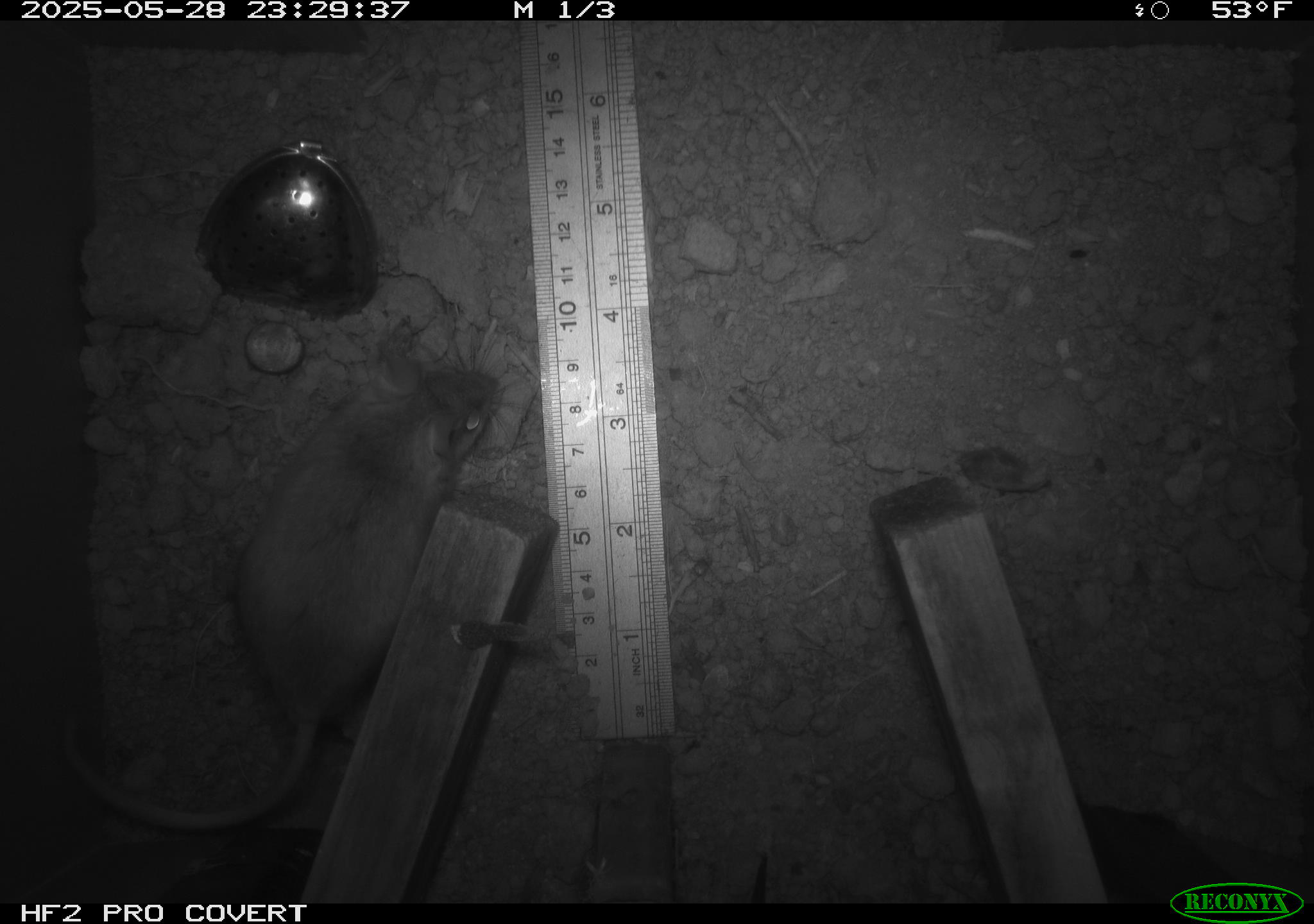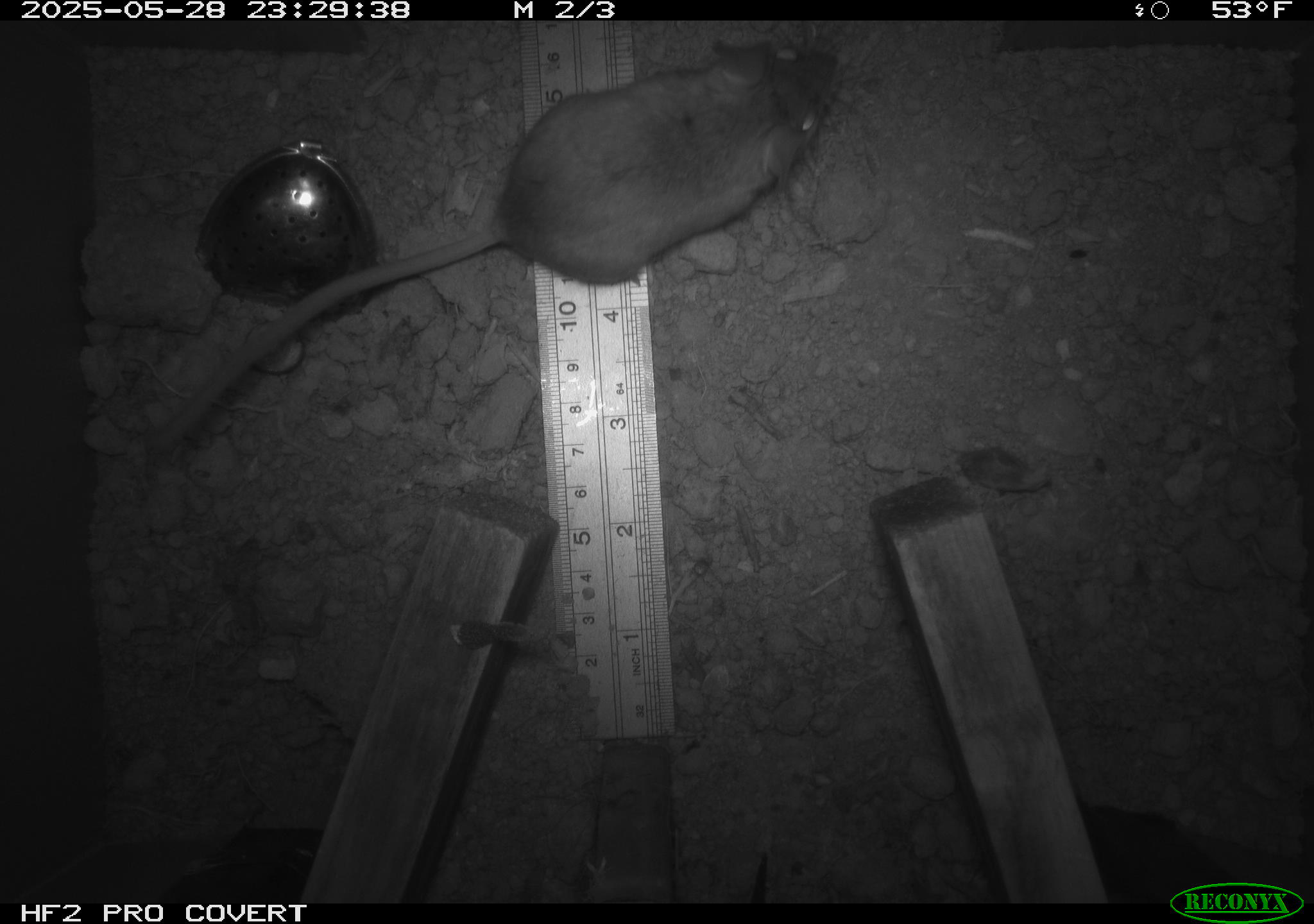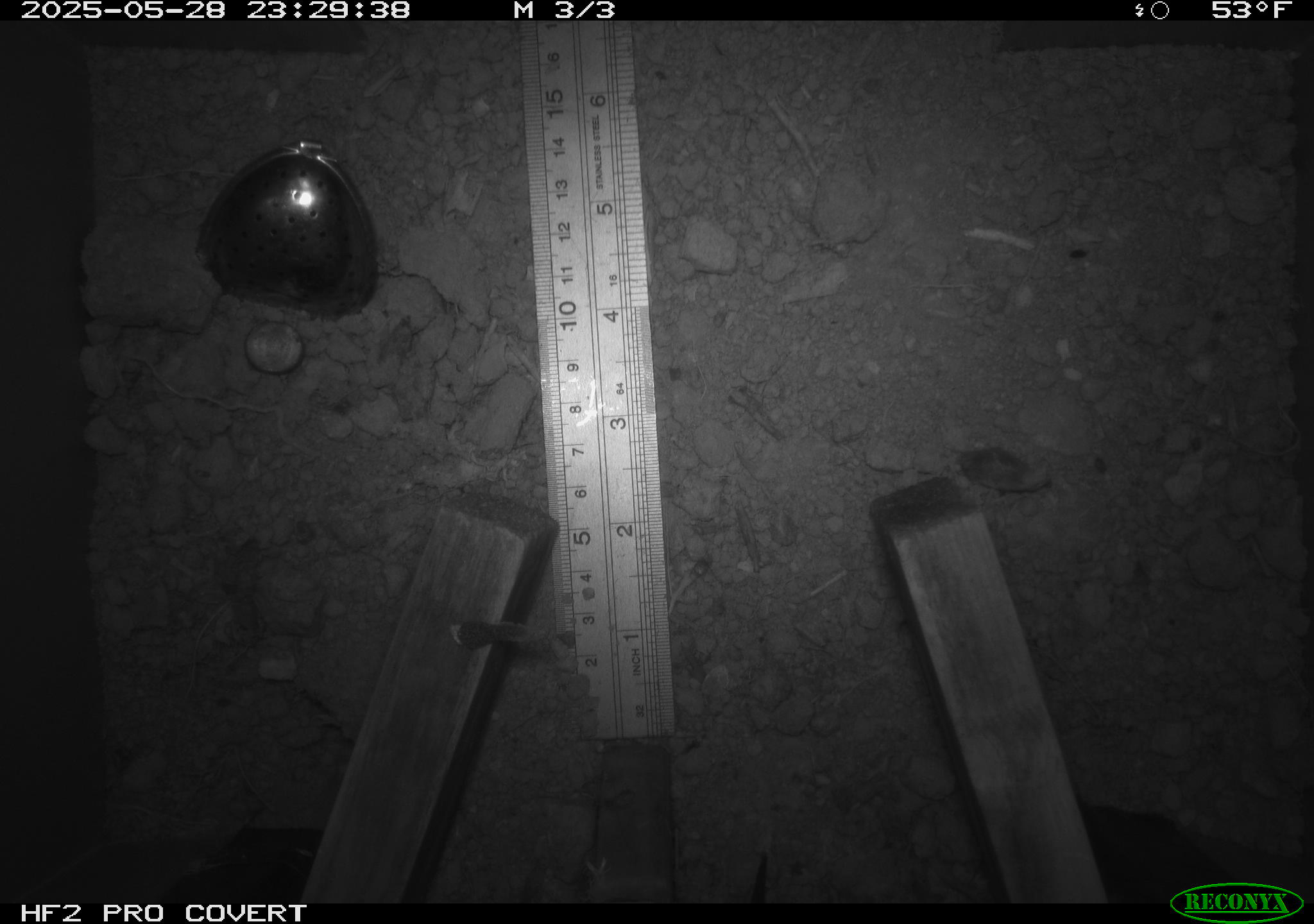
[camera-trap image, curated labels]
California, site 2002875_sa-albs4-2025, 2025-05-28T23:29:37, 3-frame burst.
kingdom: Animalia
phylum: Chordata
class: Mammalia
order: Rodentia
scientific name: Rodentia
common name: mouse species